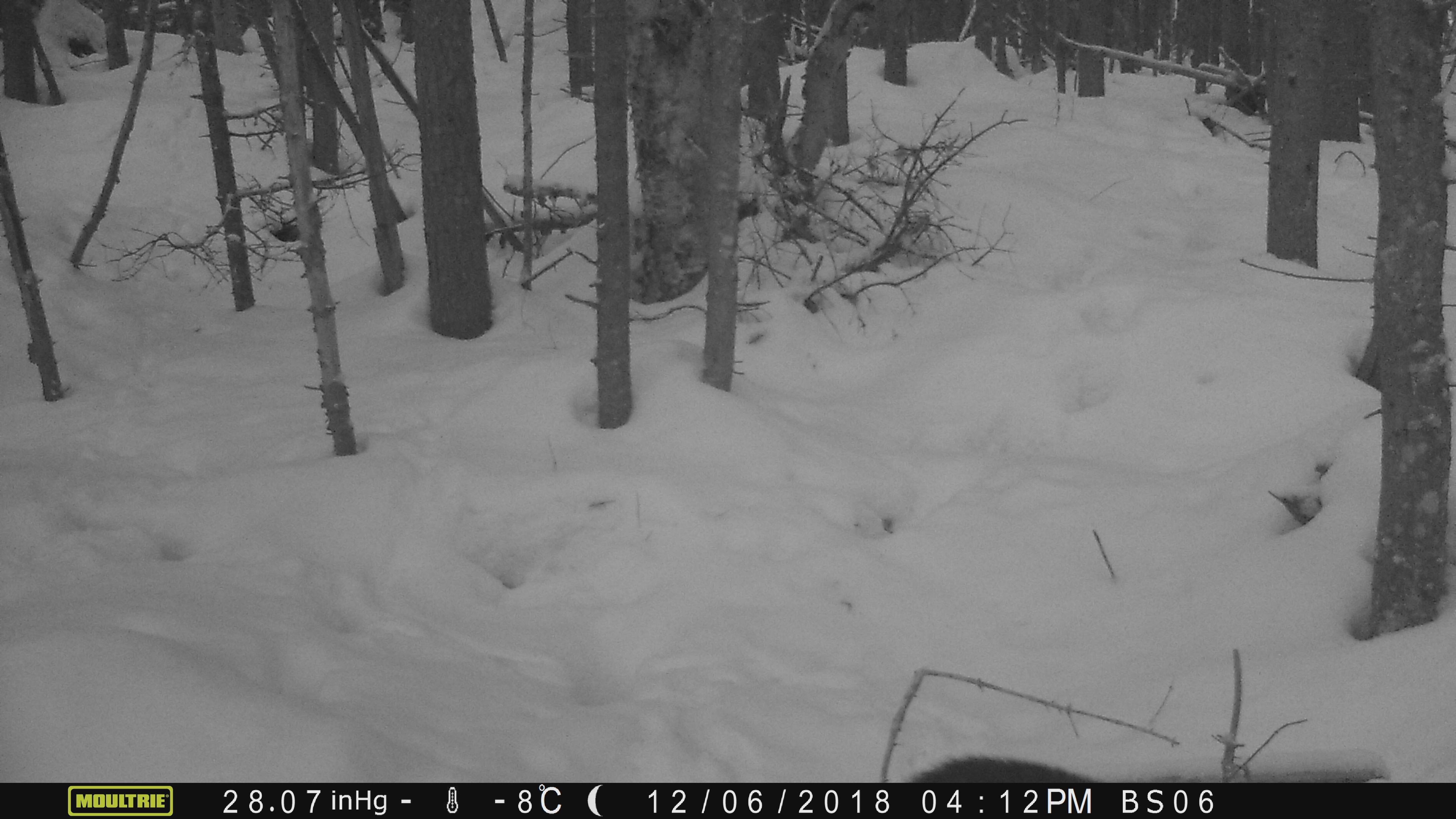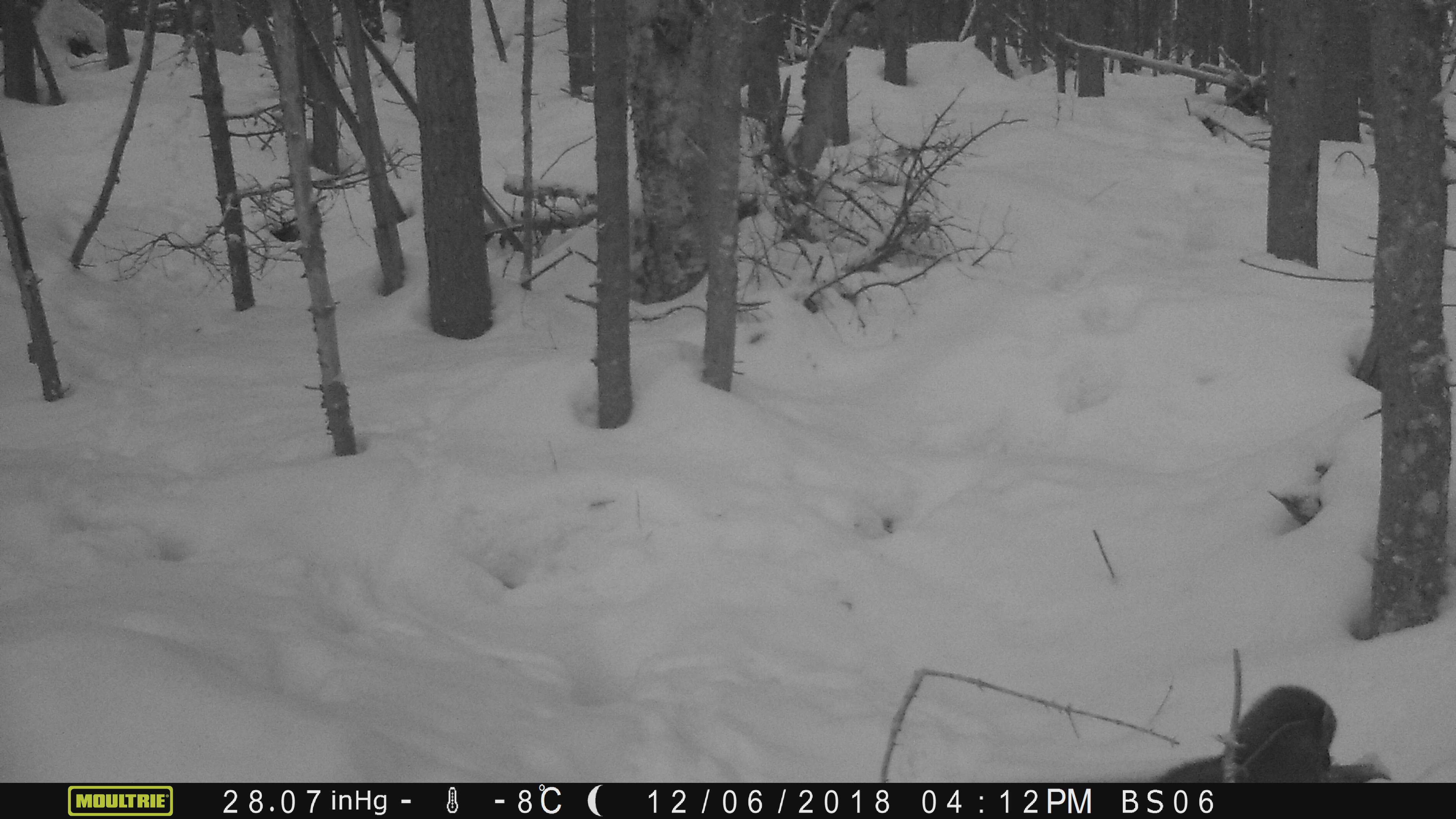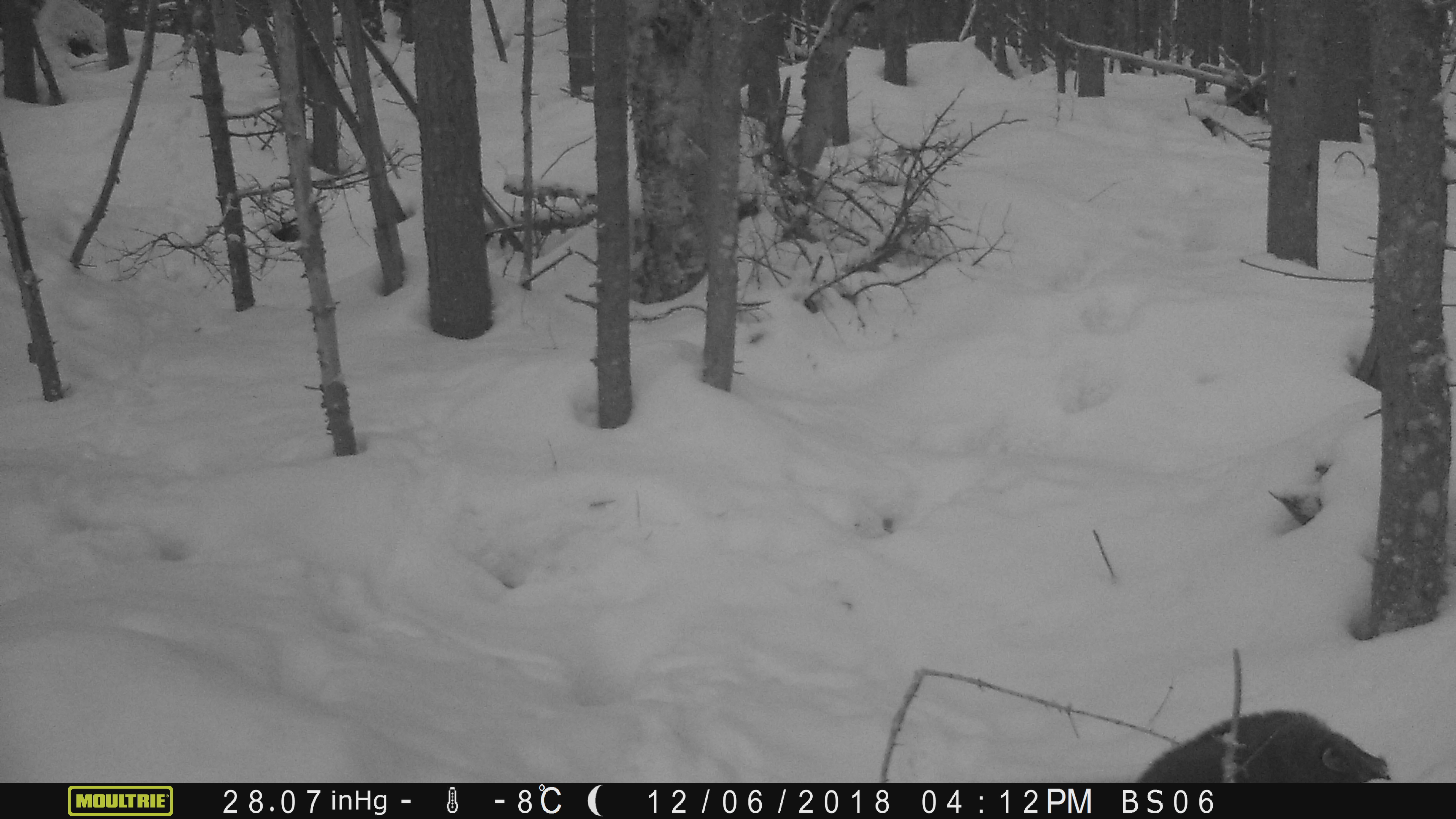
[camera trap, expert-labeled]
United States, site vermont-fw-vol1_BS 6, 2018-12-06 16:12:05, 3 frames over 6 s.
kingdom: Animalia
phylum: Chordata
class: Mammalia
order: Carnivora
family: Mustelidae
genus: Pekania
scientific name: Pekania pennanti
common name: fisher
Fisher (Pekania pennanti).